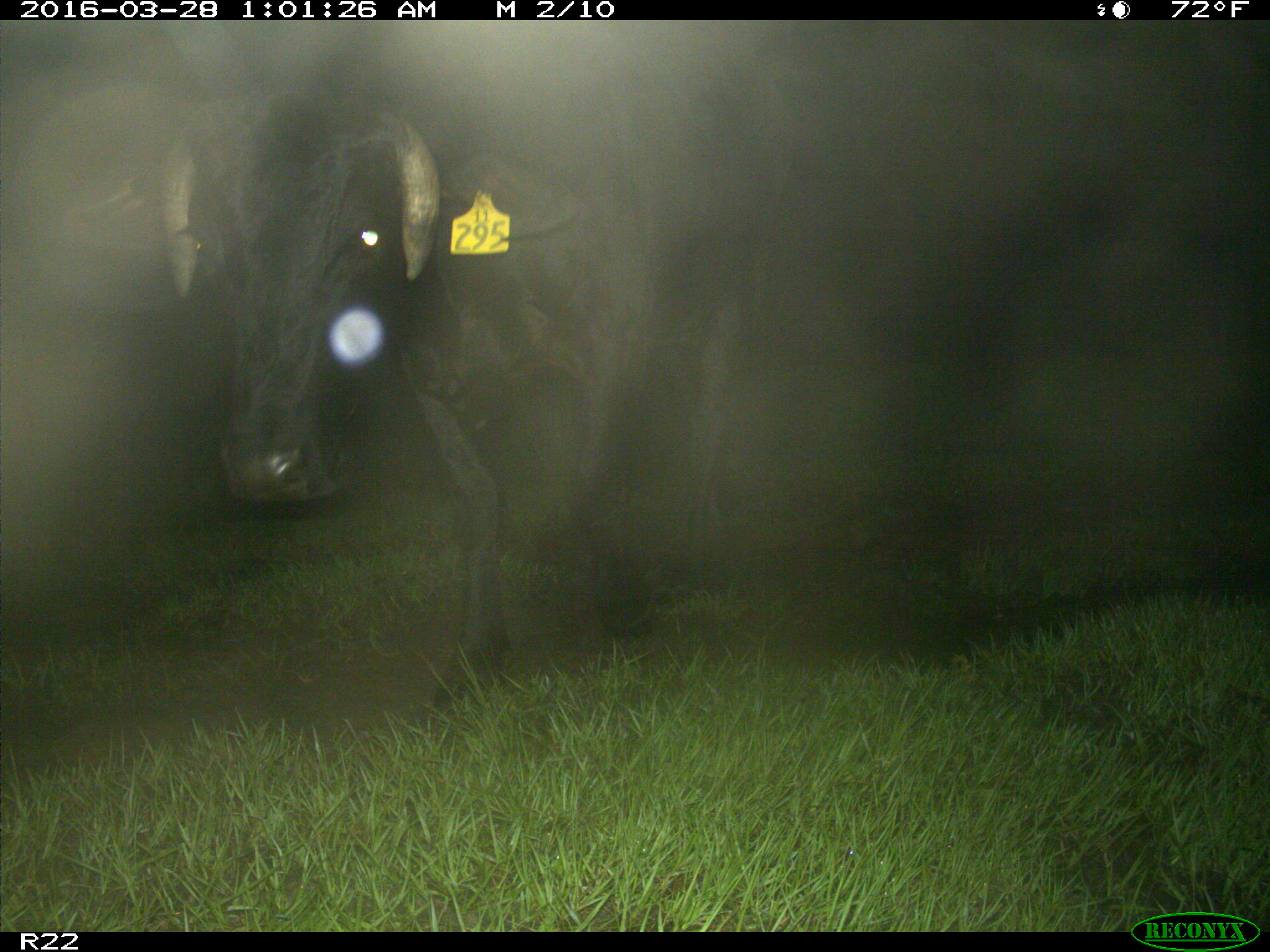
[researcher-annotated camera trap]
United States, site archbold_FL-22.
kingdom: Animalia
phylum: Chordata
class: Mammalia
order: Artiodactyla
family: Bovidae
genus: Bos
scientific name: Bos taurus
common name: domestic cow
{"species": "Bos taurus (domestic cow)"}